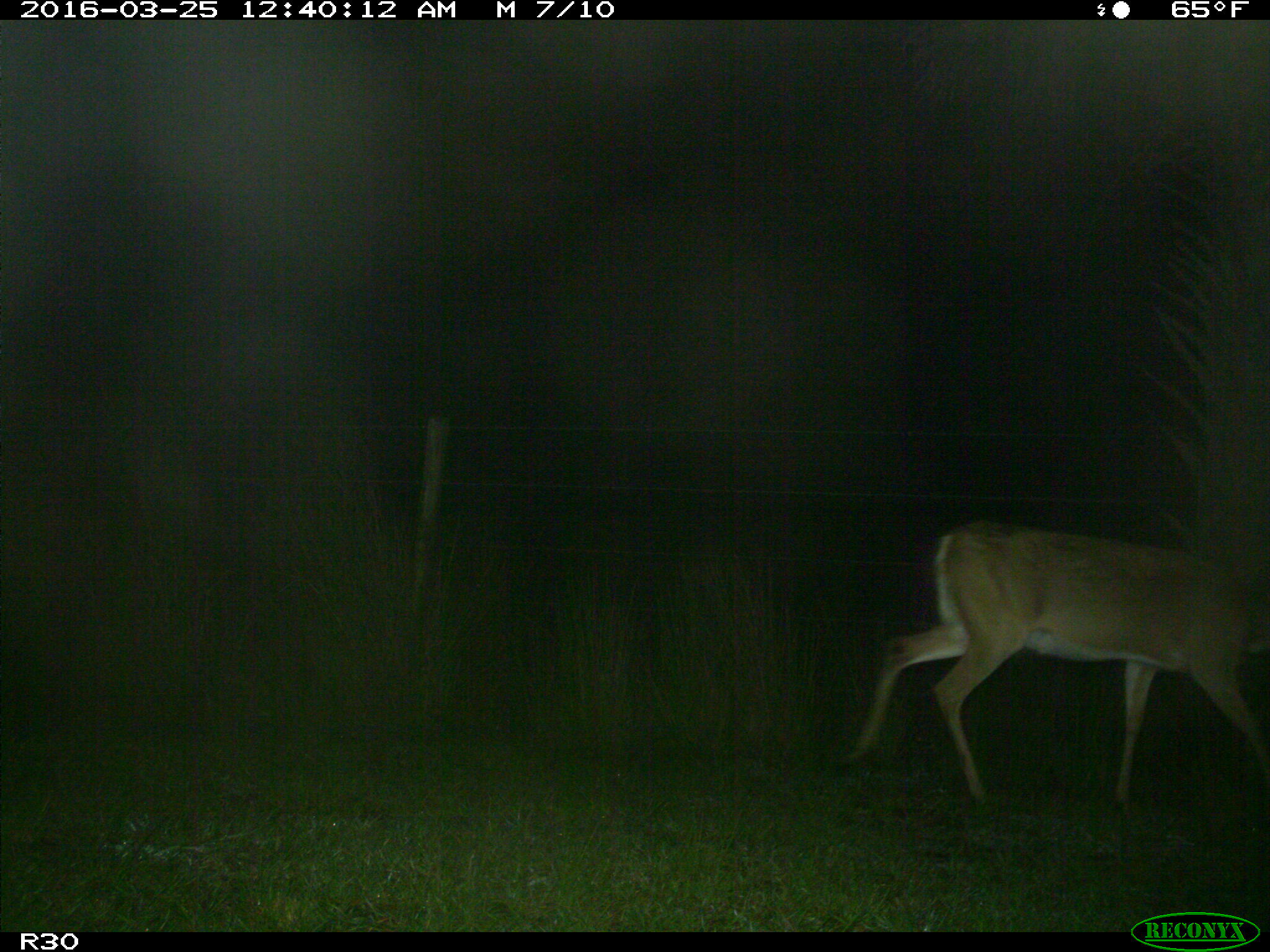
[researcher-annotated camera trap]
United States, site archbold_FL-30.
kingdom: Animalia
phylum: Chordata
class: Mammalia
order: Artiodactyla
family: Cervidae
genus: Odocoileus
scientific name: Odocoileus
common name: deer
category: unidentified deer